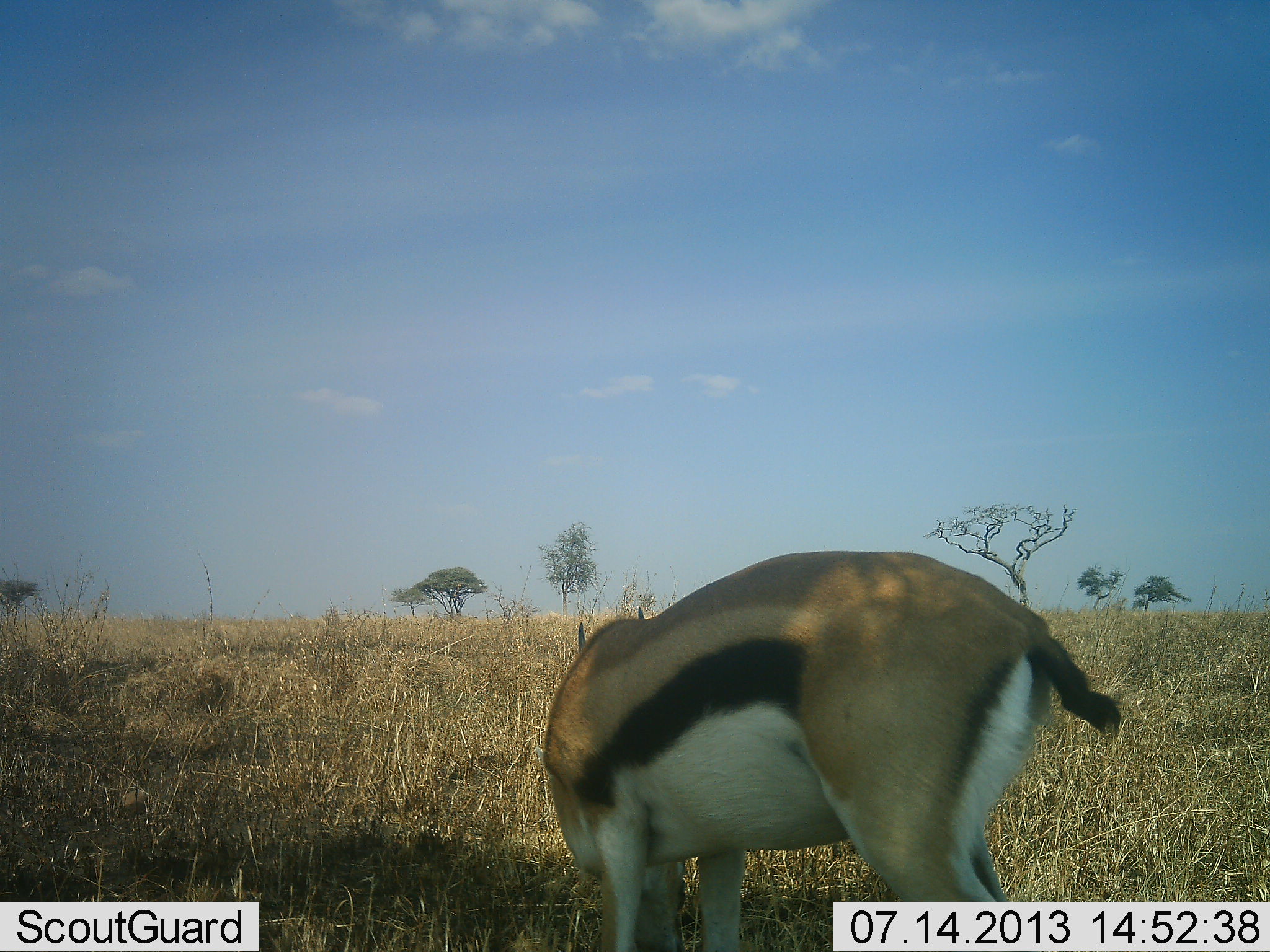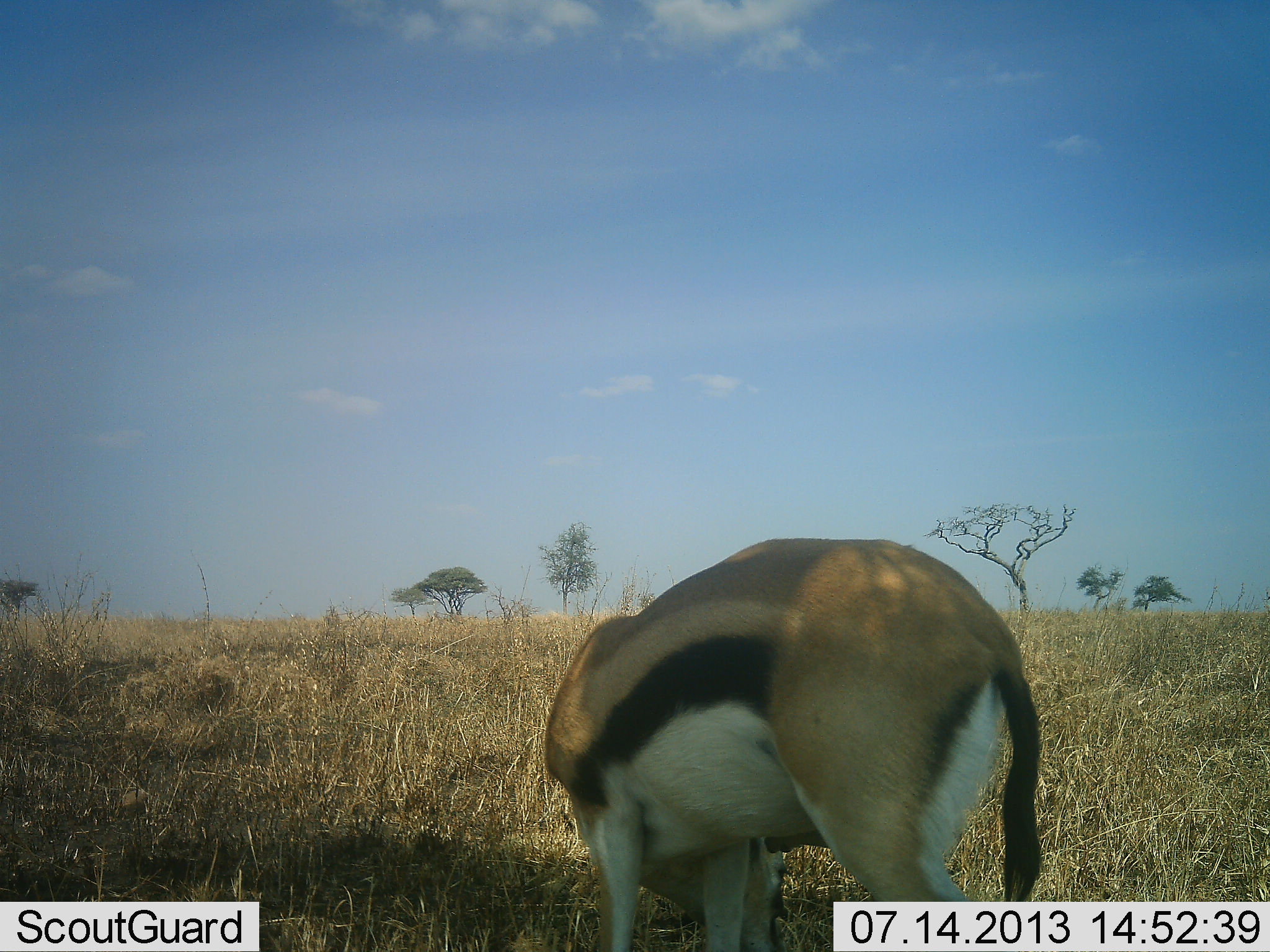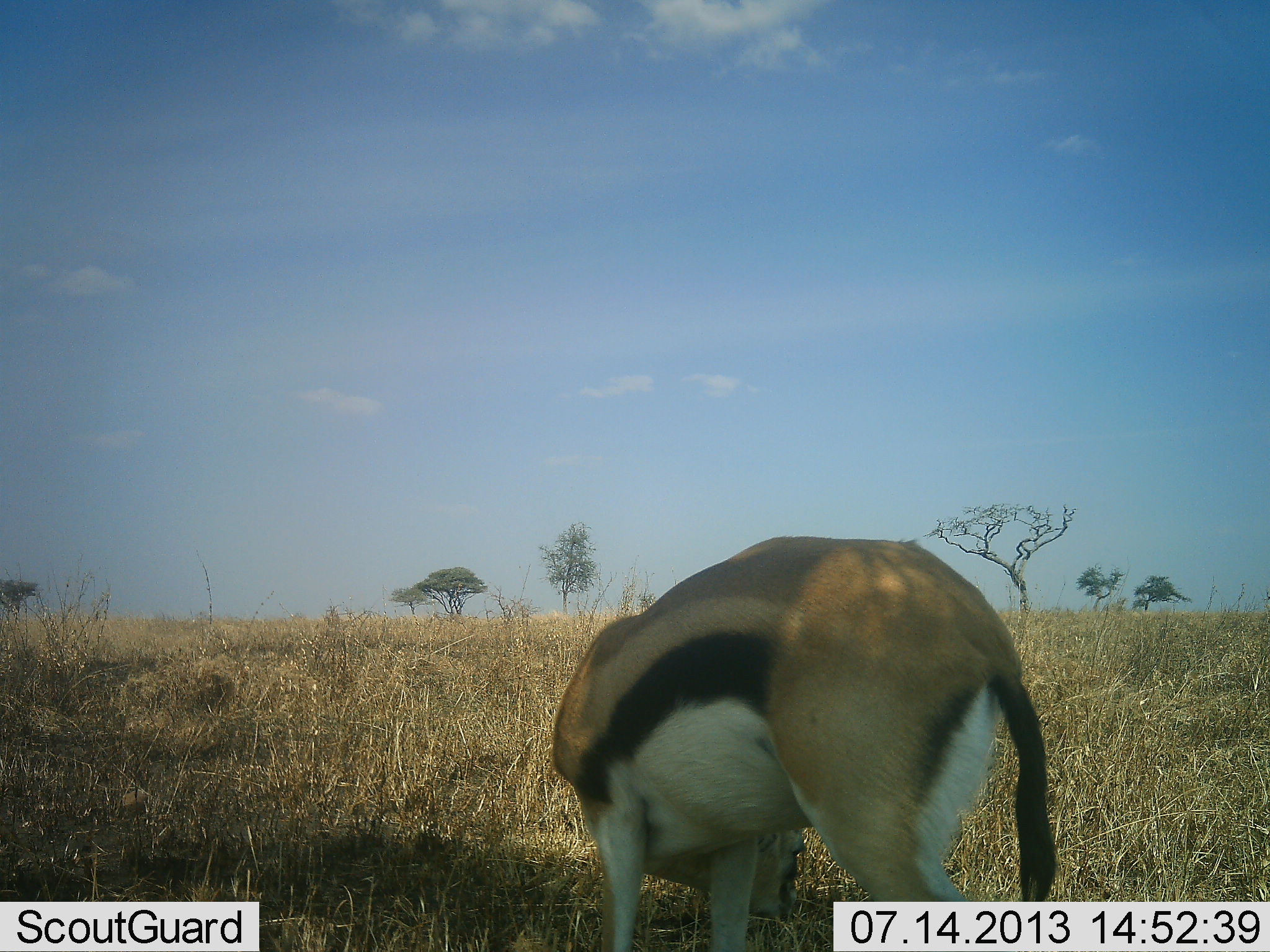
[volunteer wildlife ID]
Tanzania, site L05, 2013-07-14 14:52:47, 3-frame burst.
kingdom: Animalia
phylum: Chordata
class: Mammalia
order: Artiodactyla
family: Bovidae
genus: Eudorcas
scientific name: Eudorcas thomsonii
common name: thomson's gazelle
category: gazellethomsons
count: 1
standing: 50%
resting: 10%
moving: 0%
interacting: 0%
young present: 0%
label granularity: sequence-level